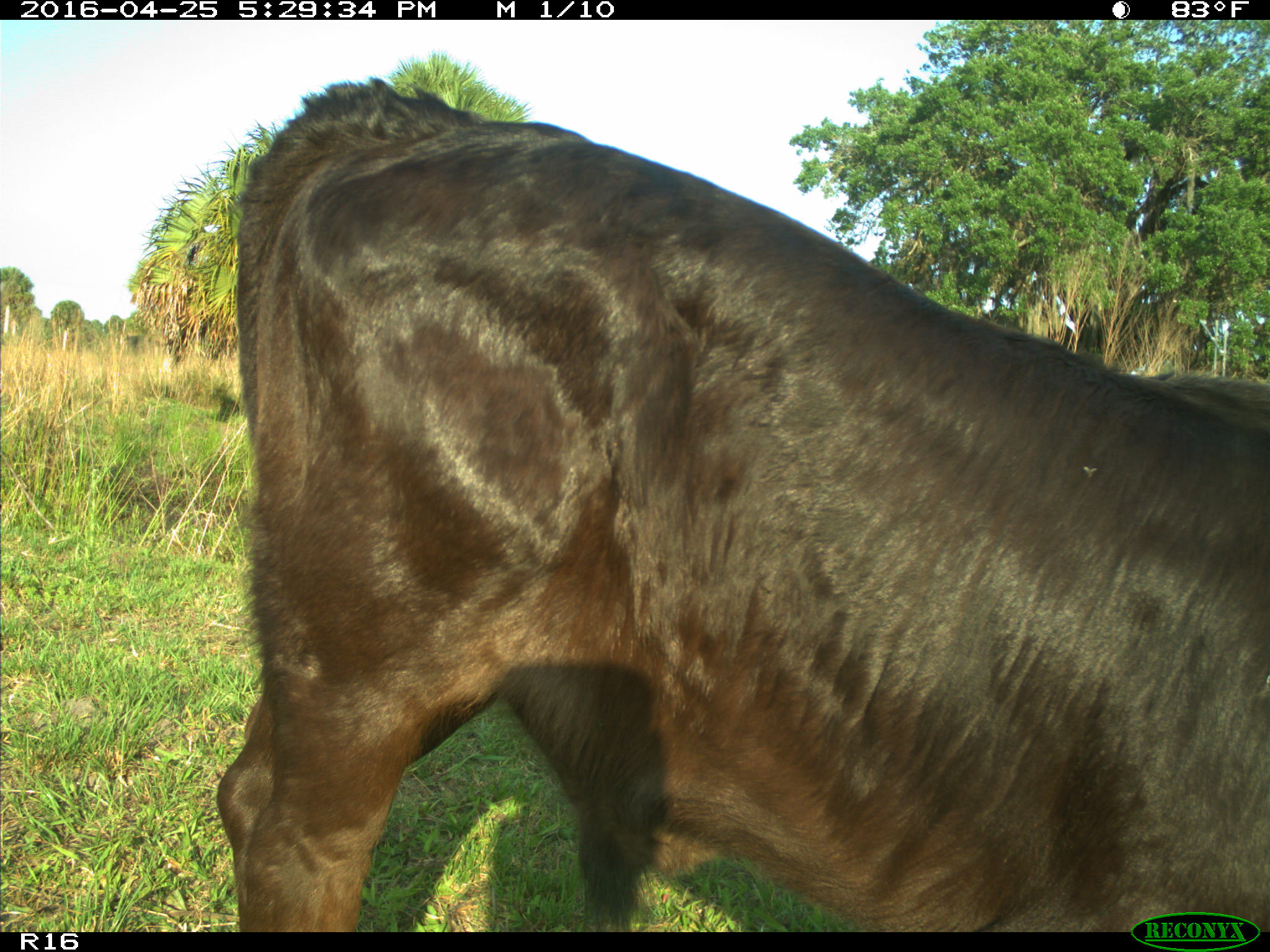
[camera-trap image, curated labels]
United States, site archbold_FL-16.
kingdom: Animalia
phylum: Chordata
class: Mammalia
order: Artiodactyla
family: Bovidae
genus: Bos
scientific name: Bos taurus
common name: domestic cow